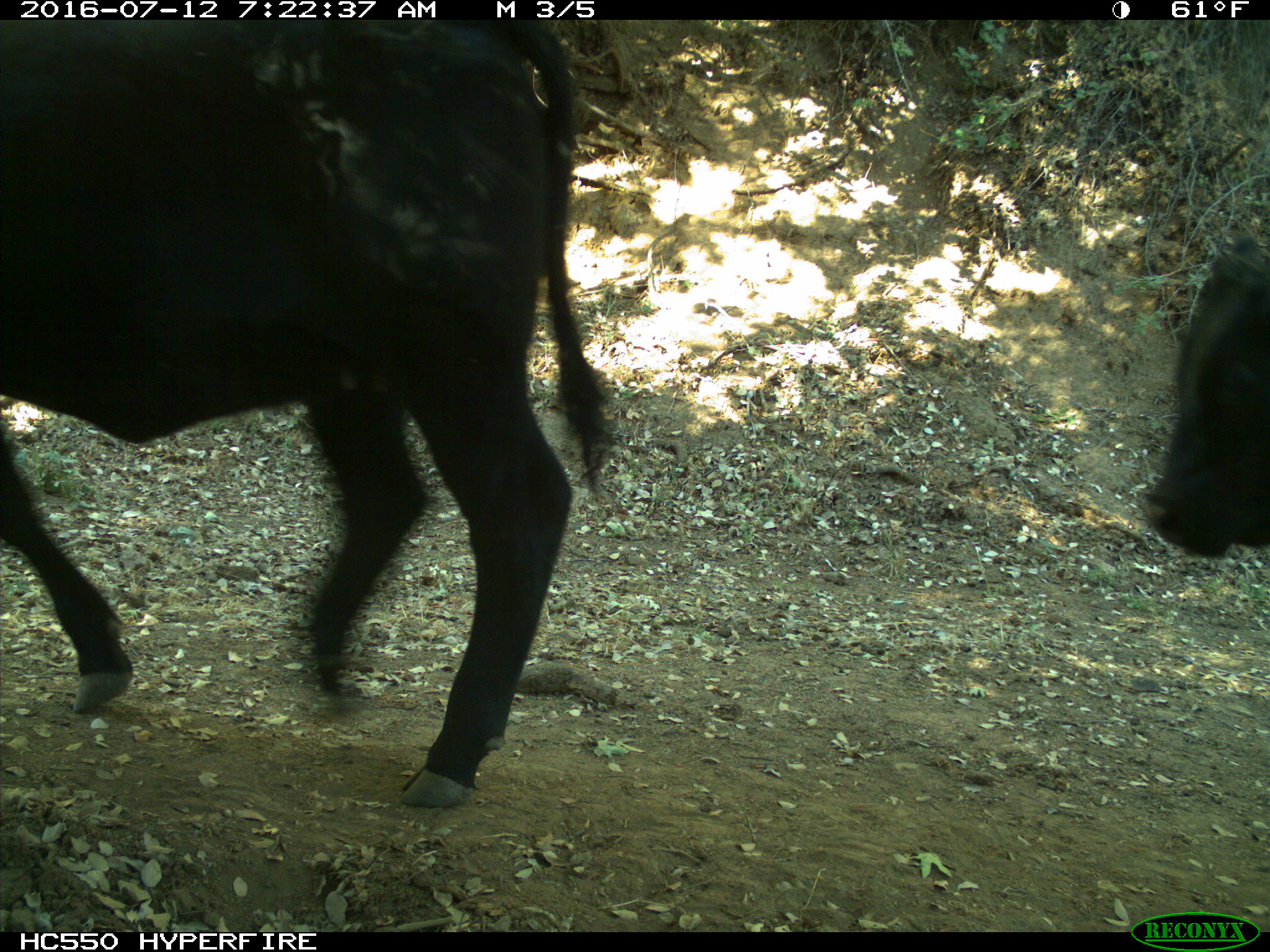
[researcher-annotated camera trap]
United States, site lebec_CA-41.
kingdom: Animalia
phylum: Chordata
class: Mammalia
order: Artiodactyla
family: Bovidae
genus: Bos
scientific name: Bos taurus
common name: domestic cow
Bos taurus (domestic cow).